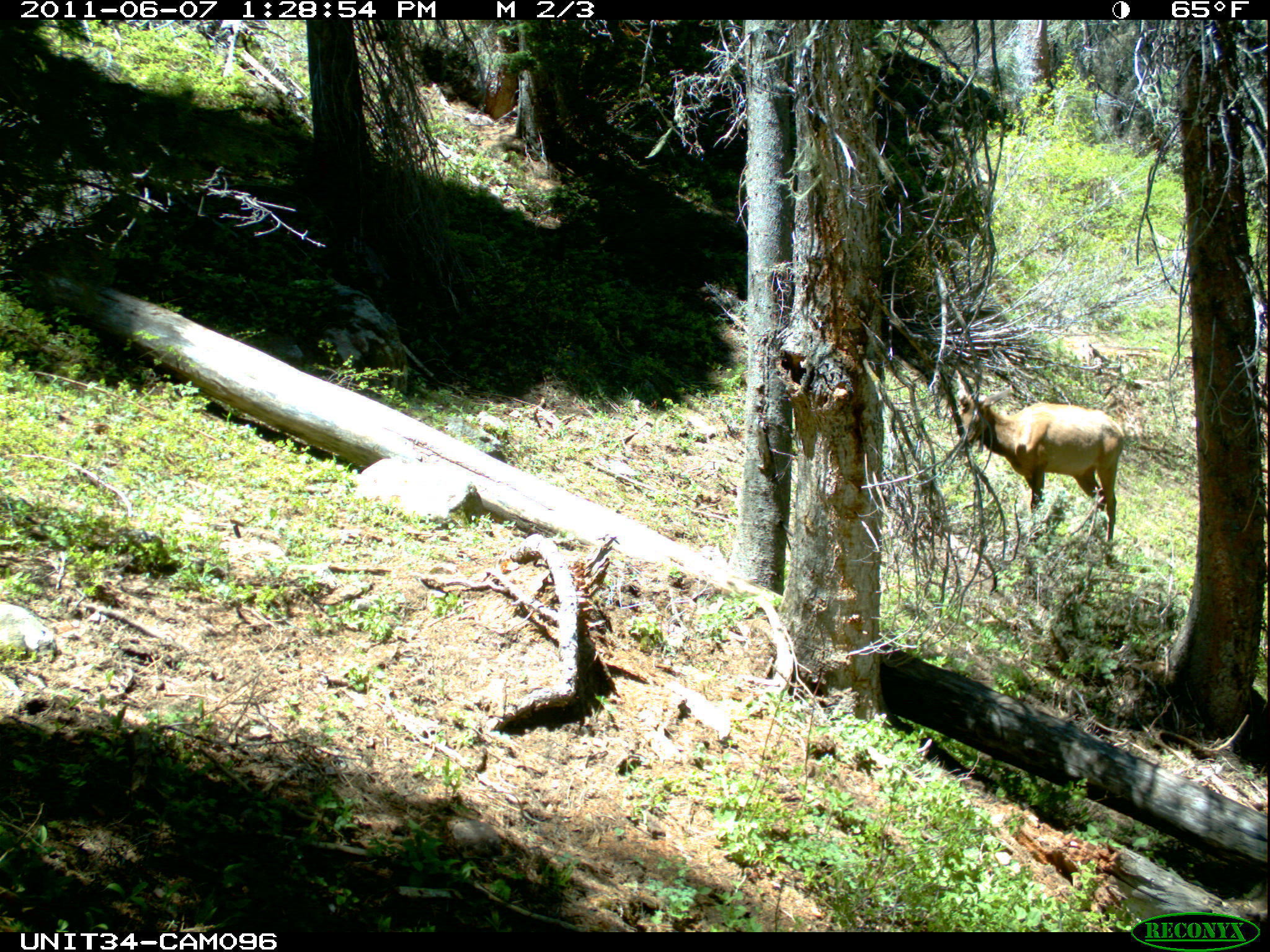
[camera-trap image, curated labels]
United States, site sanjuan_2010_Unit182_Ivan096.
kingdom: Animalia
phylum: Chordata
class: Mammalia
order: Artiodactyla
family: Cervidae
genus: Cervus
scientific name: Cervus elaphus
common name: red deer